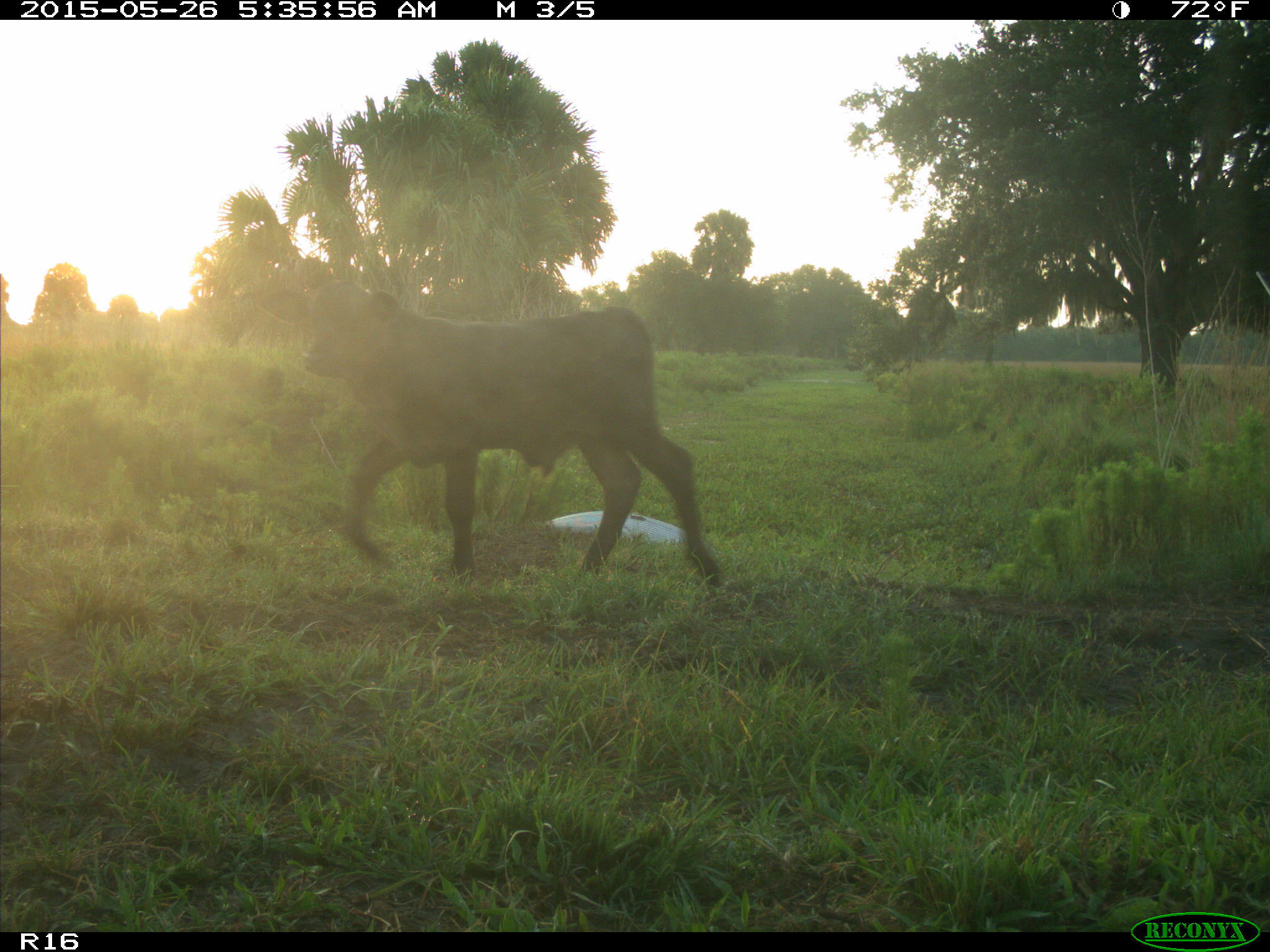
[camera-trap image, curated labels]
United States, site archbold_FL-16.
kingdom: Animalia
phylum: Chordata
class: Mammalia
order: Artiodactyla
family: Bovidae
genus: Bos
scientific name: Bos taurus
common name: domestic cow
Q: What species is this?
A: Bos taurus (domestic cow).